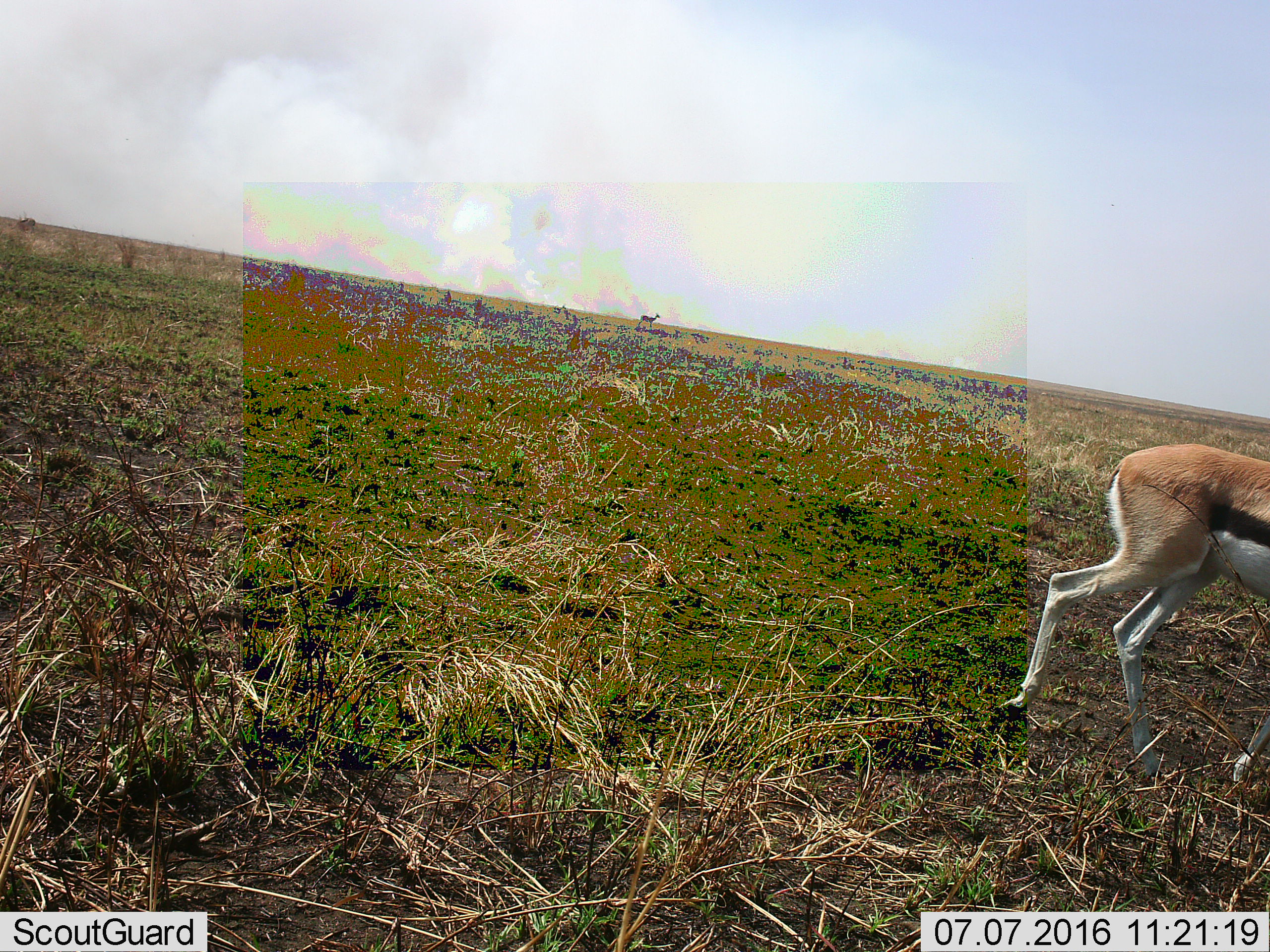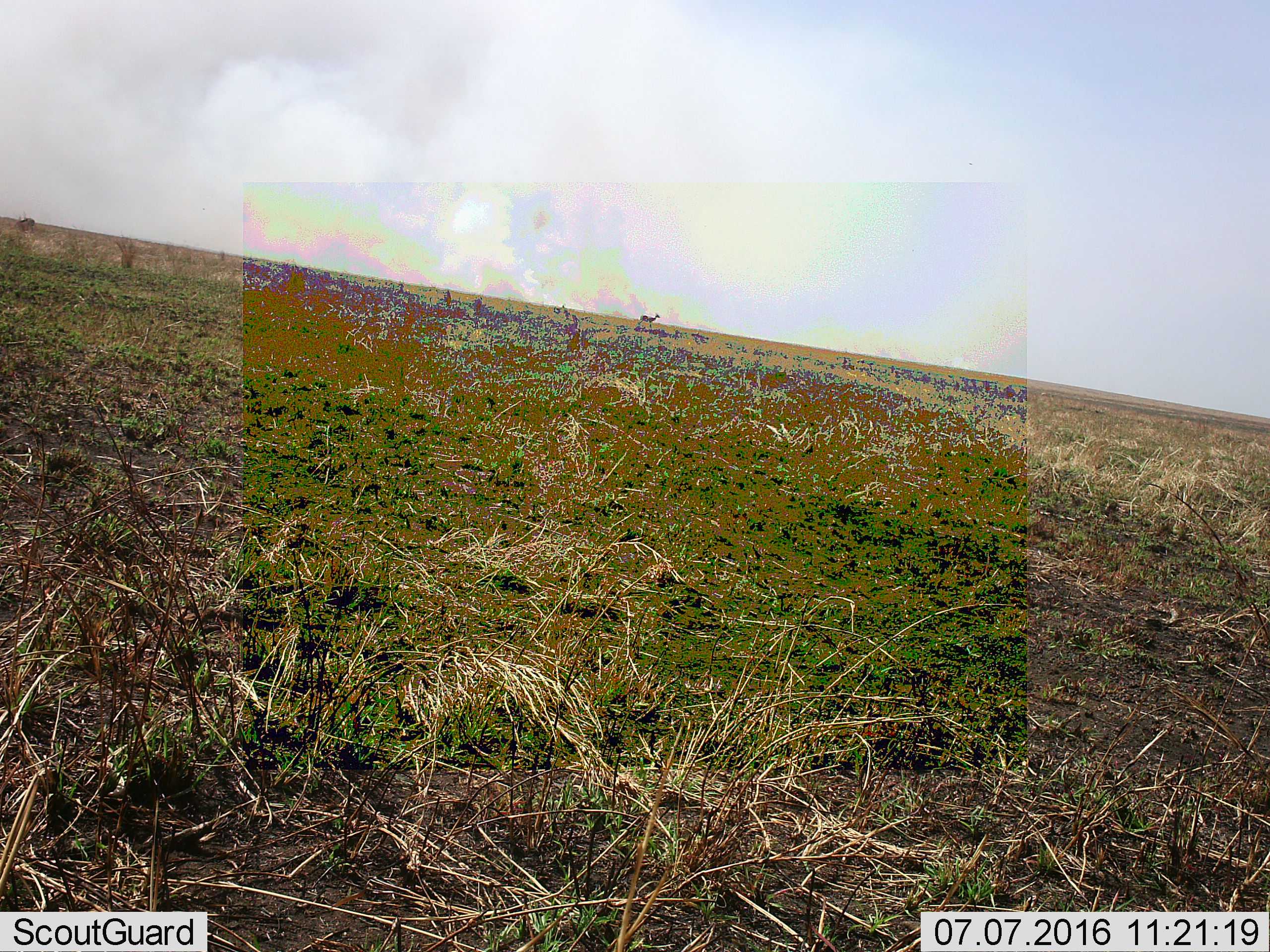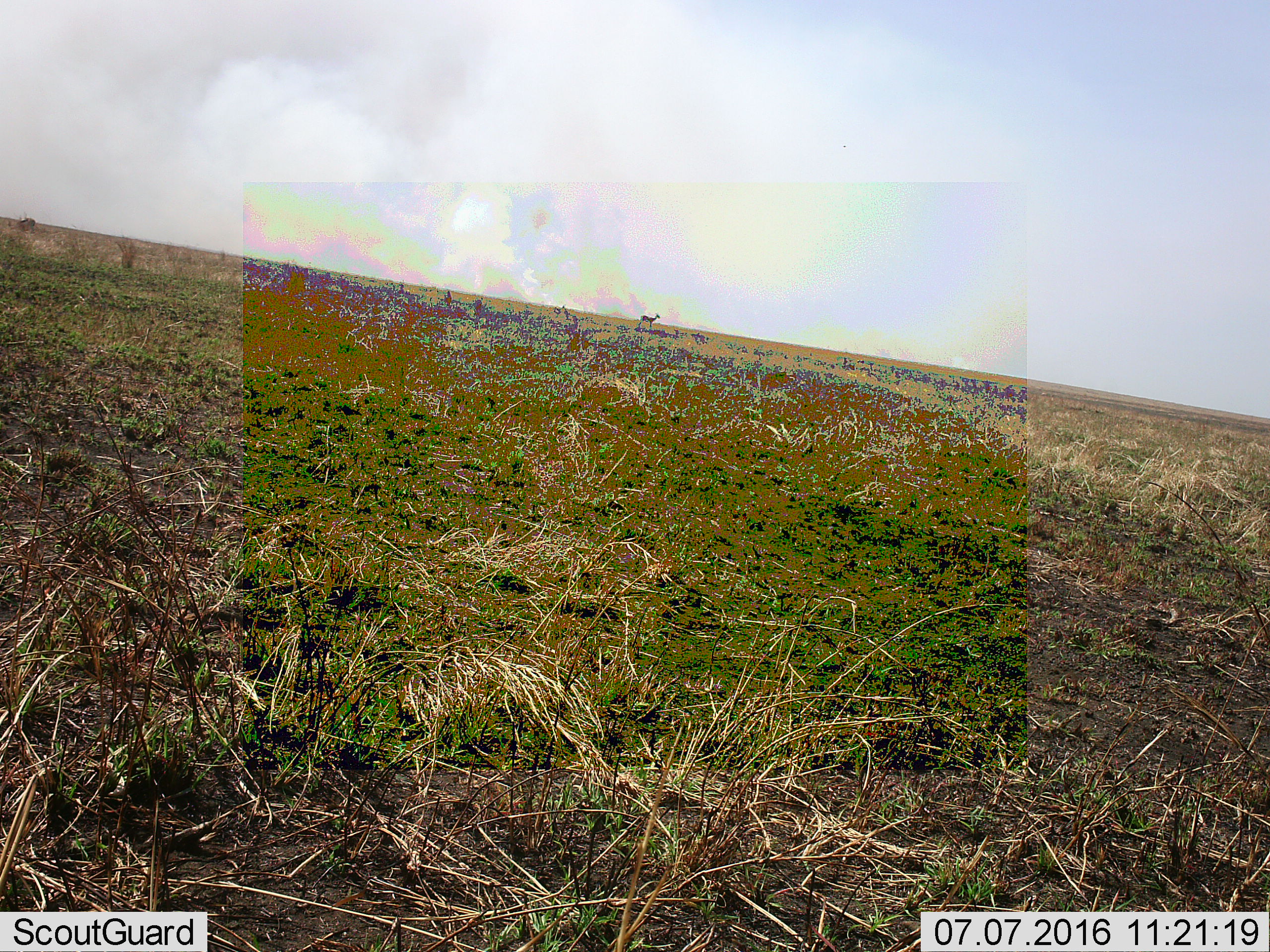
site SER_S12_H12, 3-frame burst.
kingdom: Animalia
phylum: Chordata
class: Mammalia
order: Artiodactyla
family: Bovidae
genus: Eudorcas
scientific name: Eudorcas thomsonii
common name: thomson's gazelle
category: gazellethomsons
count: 2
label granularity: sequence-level